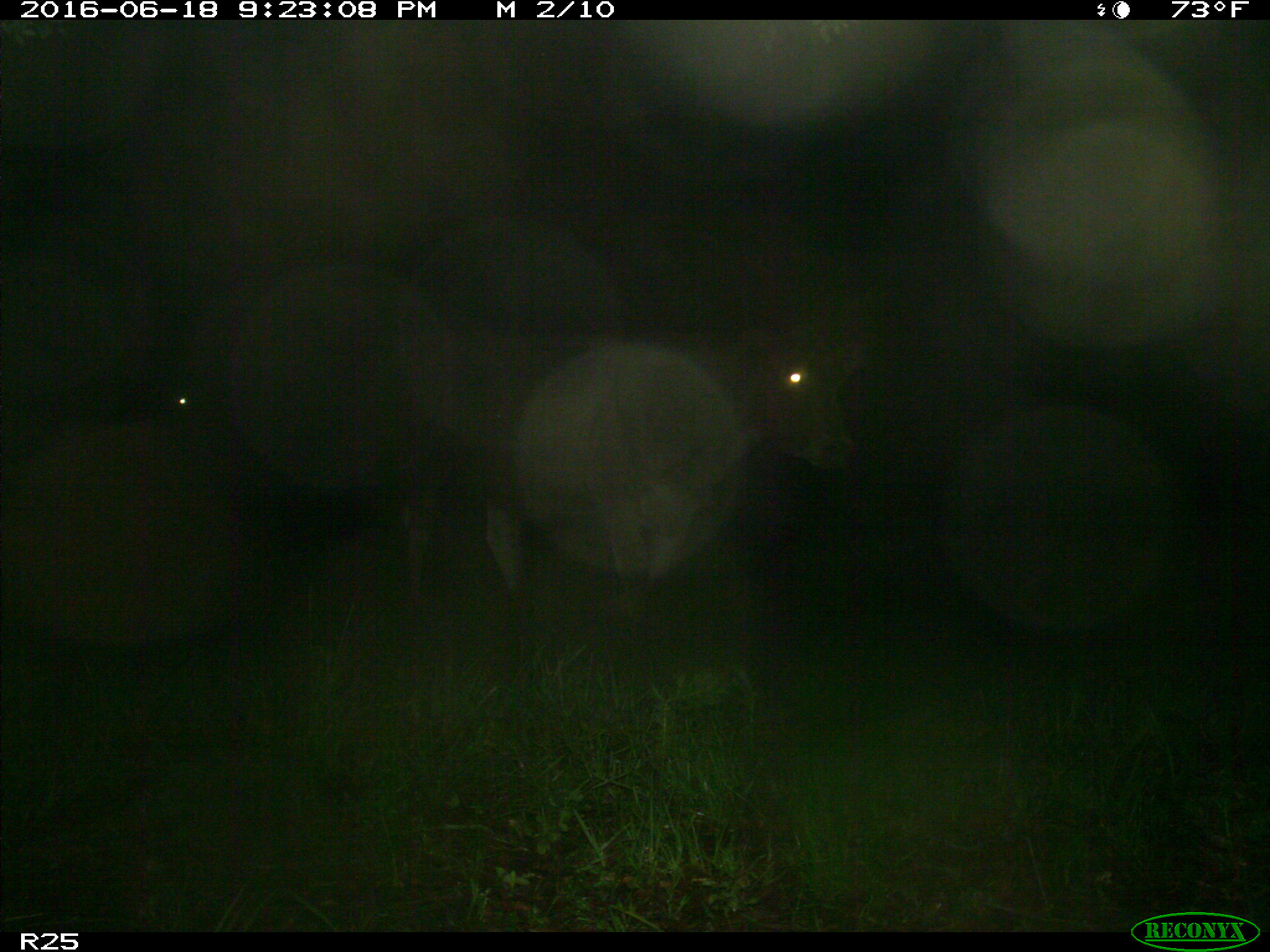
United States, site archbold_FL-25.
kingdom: Animalia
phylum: Chordata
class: Mammalia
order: Artiodactyla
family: Bovidae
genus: Bos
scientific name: Bos taurus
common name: domestic cow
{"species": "Bos taurus (domestic cow)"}